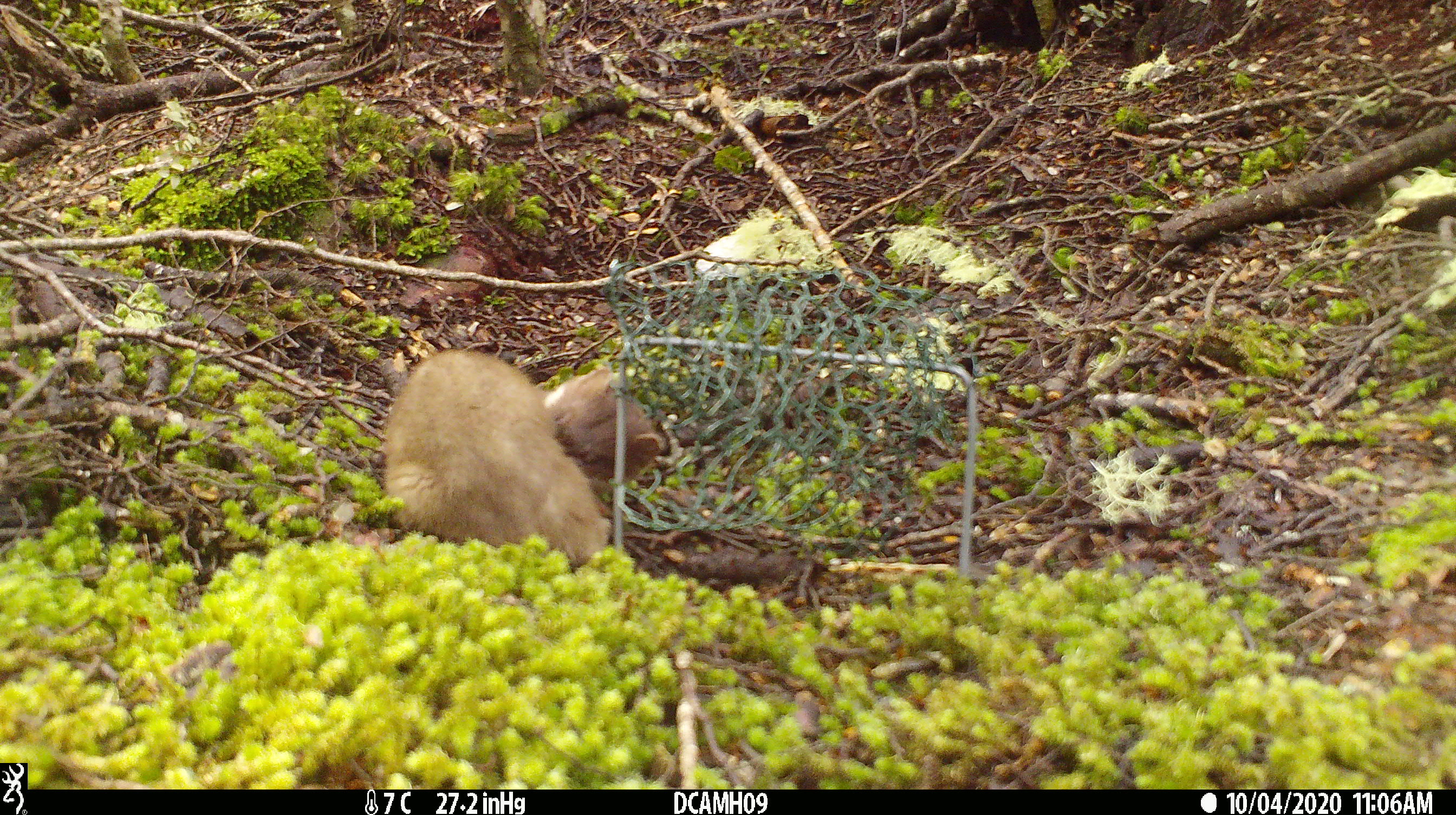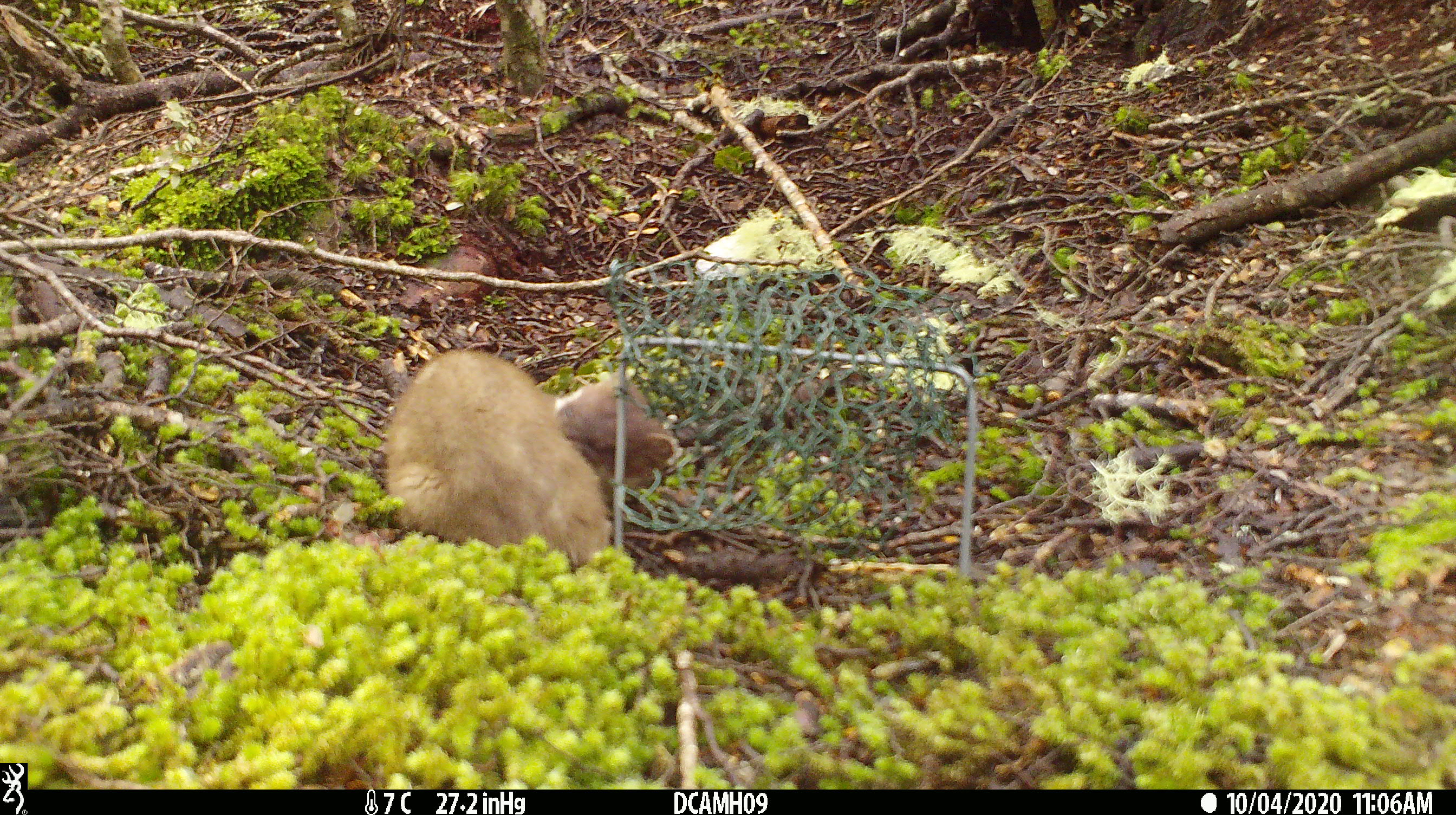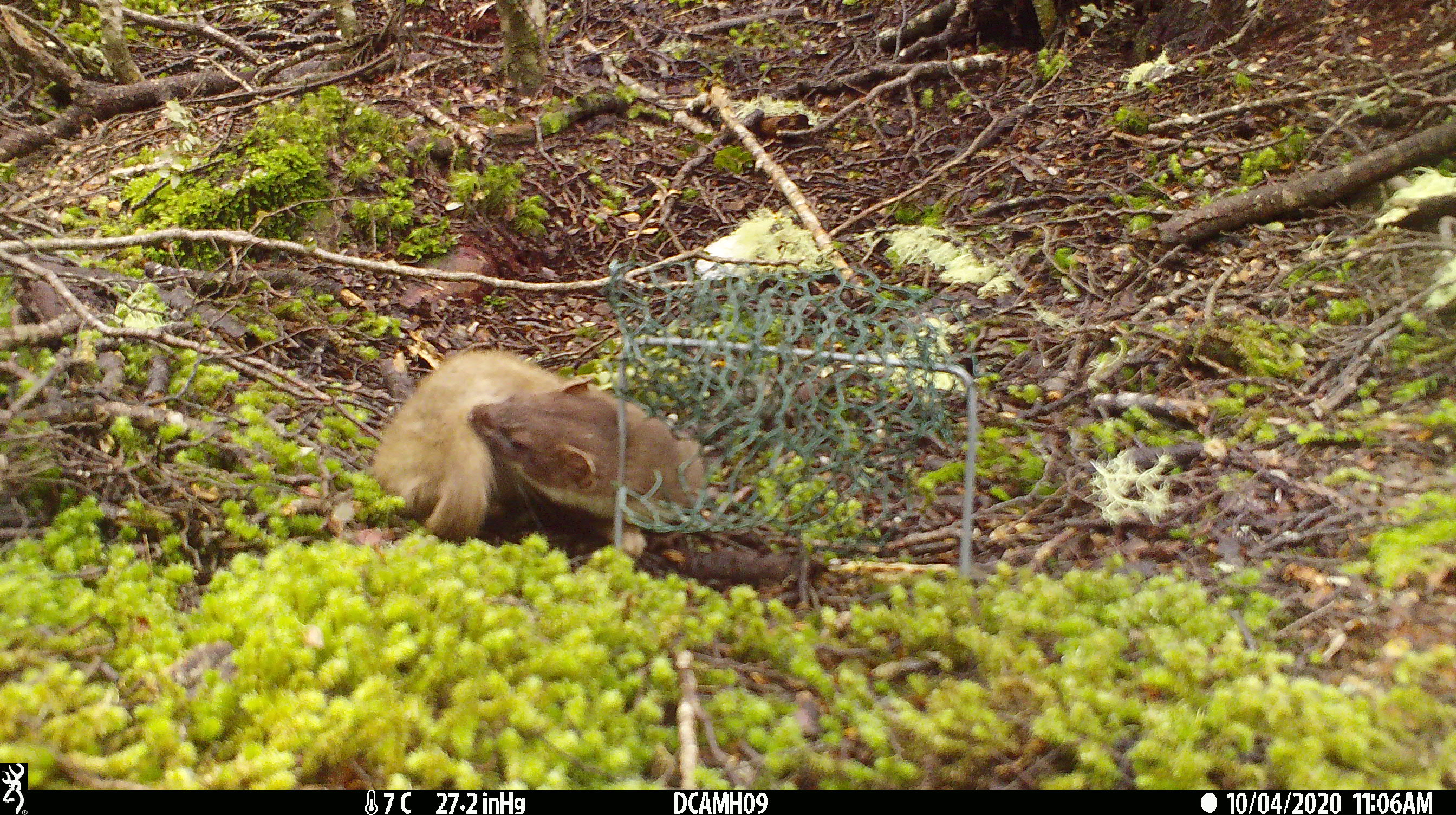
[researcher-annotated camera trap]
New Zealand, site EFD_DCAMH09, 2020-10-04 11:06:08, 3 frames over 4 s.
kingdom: Animalia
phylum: Chordata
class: Mammalia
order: Carnivora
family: Mustelidae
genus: Mustela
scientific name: Mustela erminea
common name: stoat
Stoat (Mustela erminea).